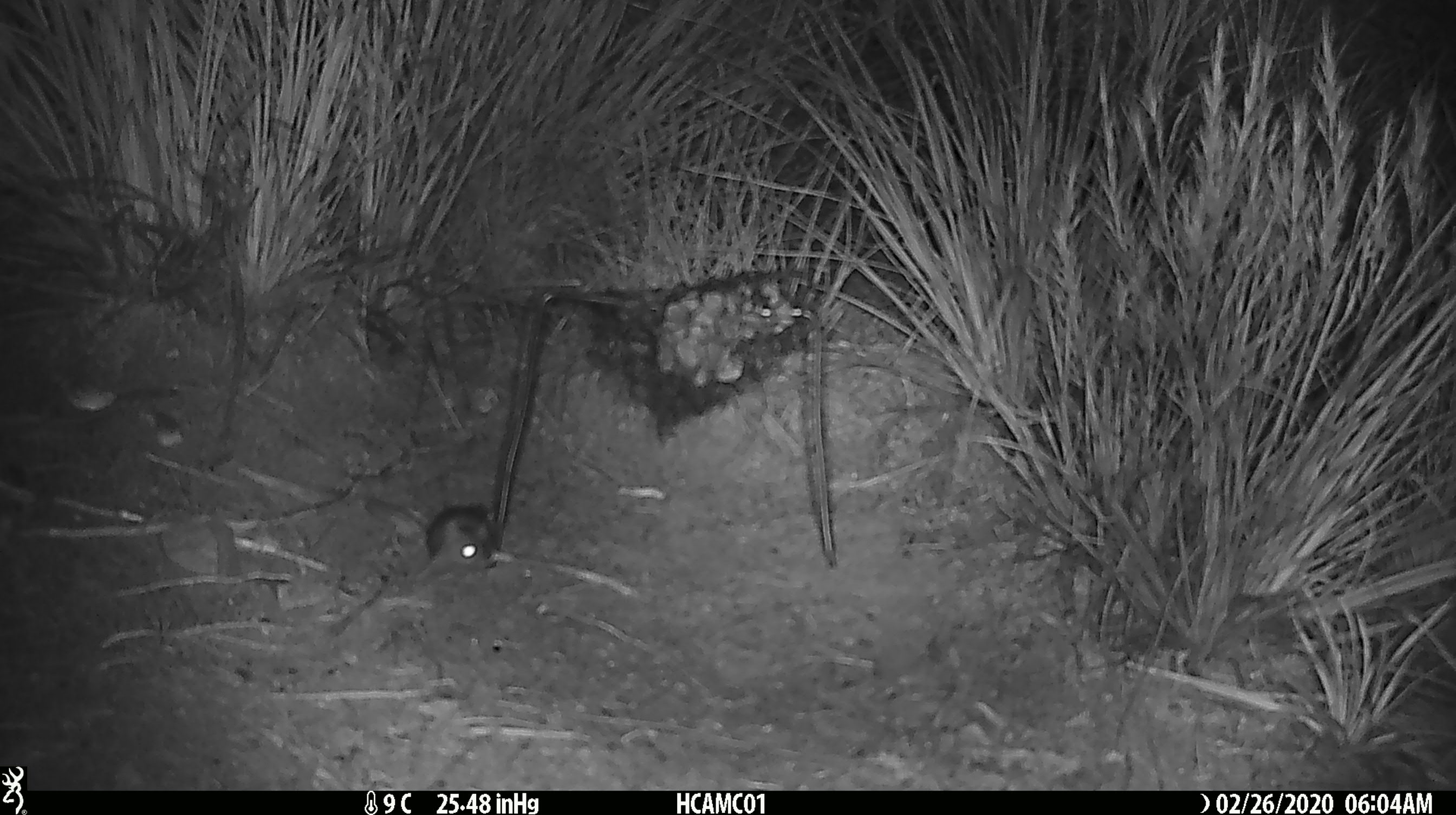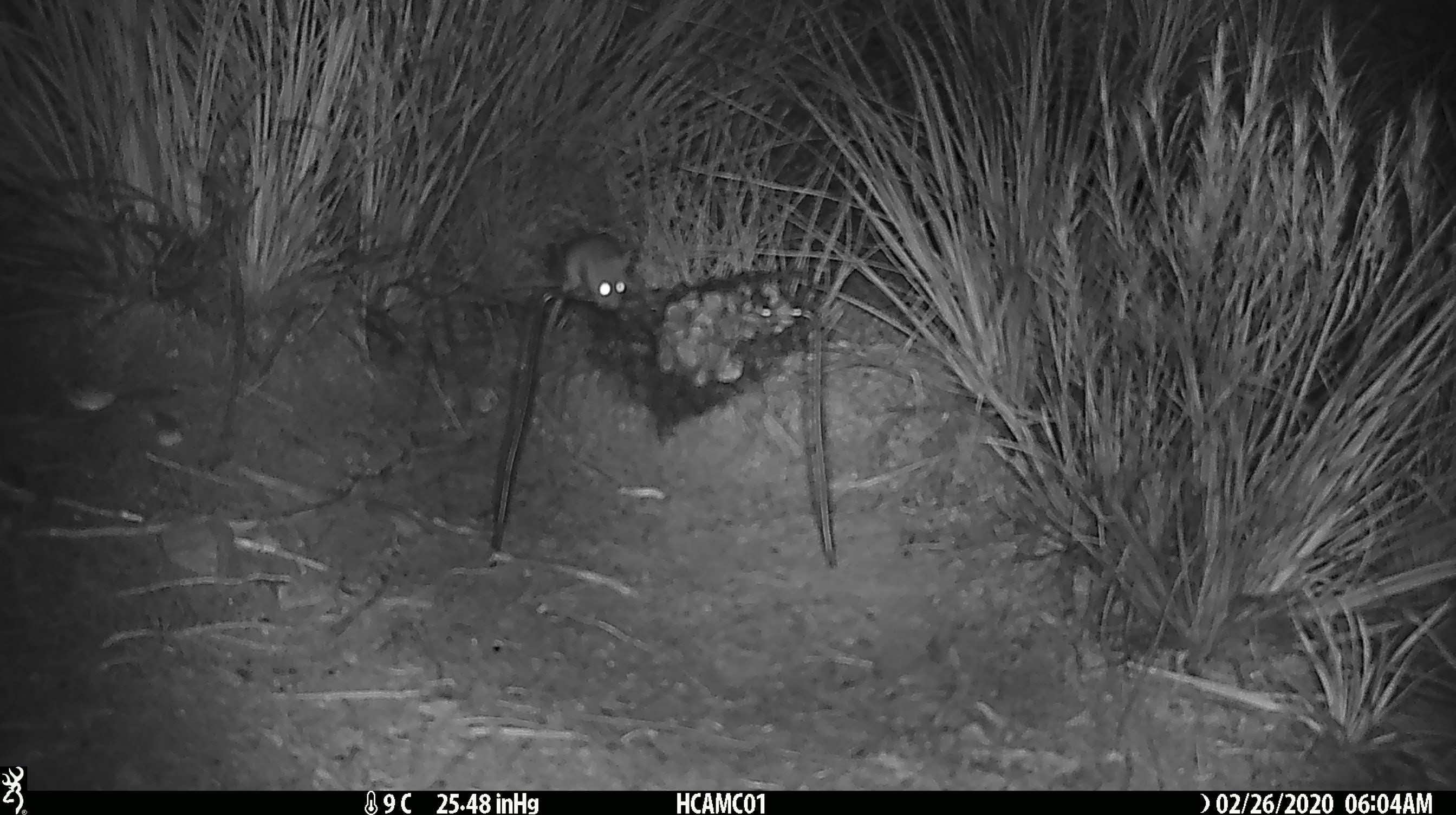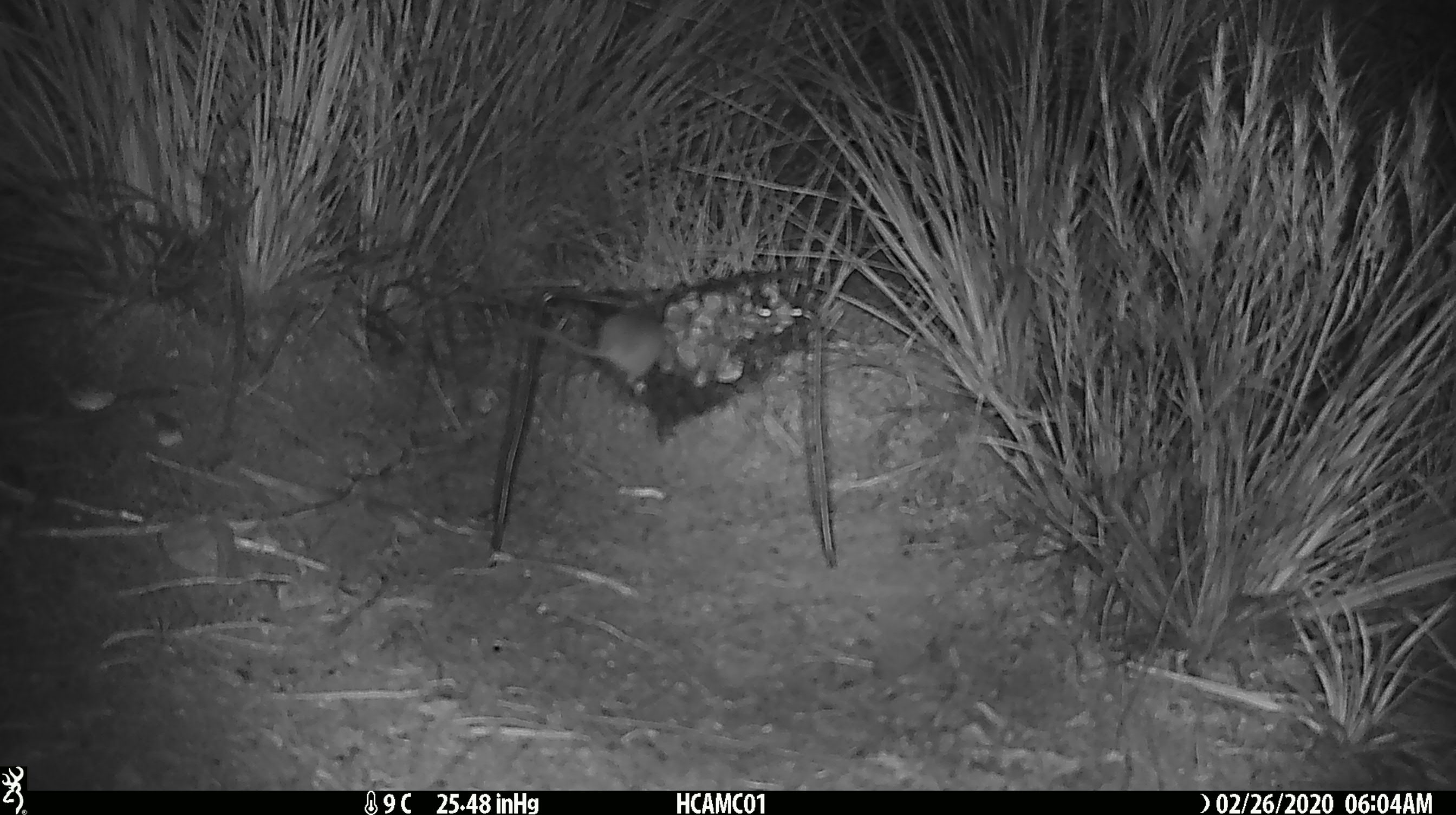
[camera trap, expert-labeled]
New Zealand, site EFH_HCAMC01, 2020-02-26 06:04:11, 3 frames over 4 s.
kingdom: Animalia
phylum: Chordata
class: Mammalia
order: Rodentia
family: Muridae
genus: Mus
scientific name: Mus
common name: mouse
Mouse (Mus).